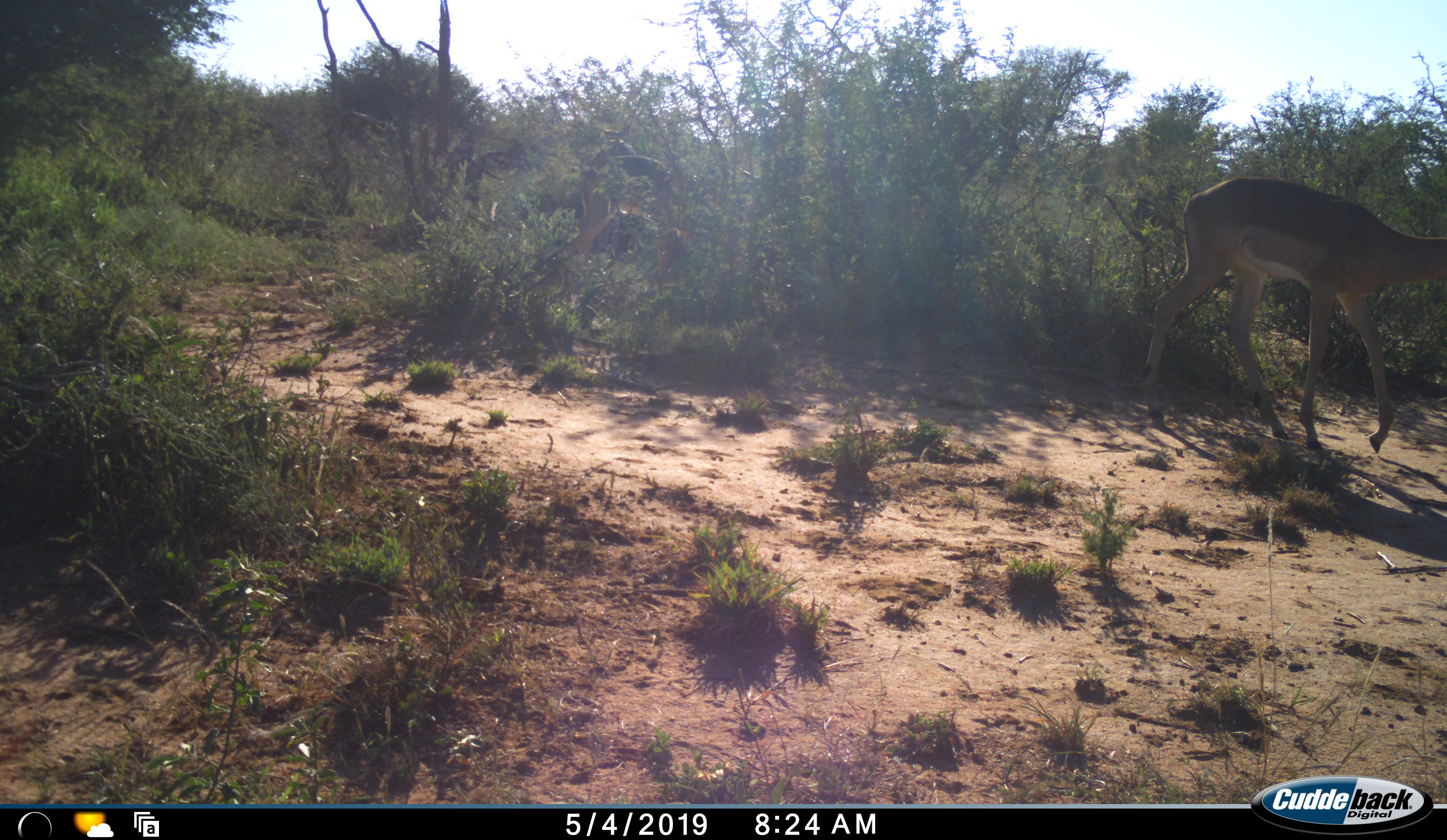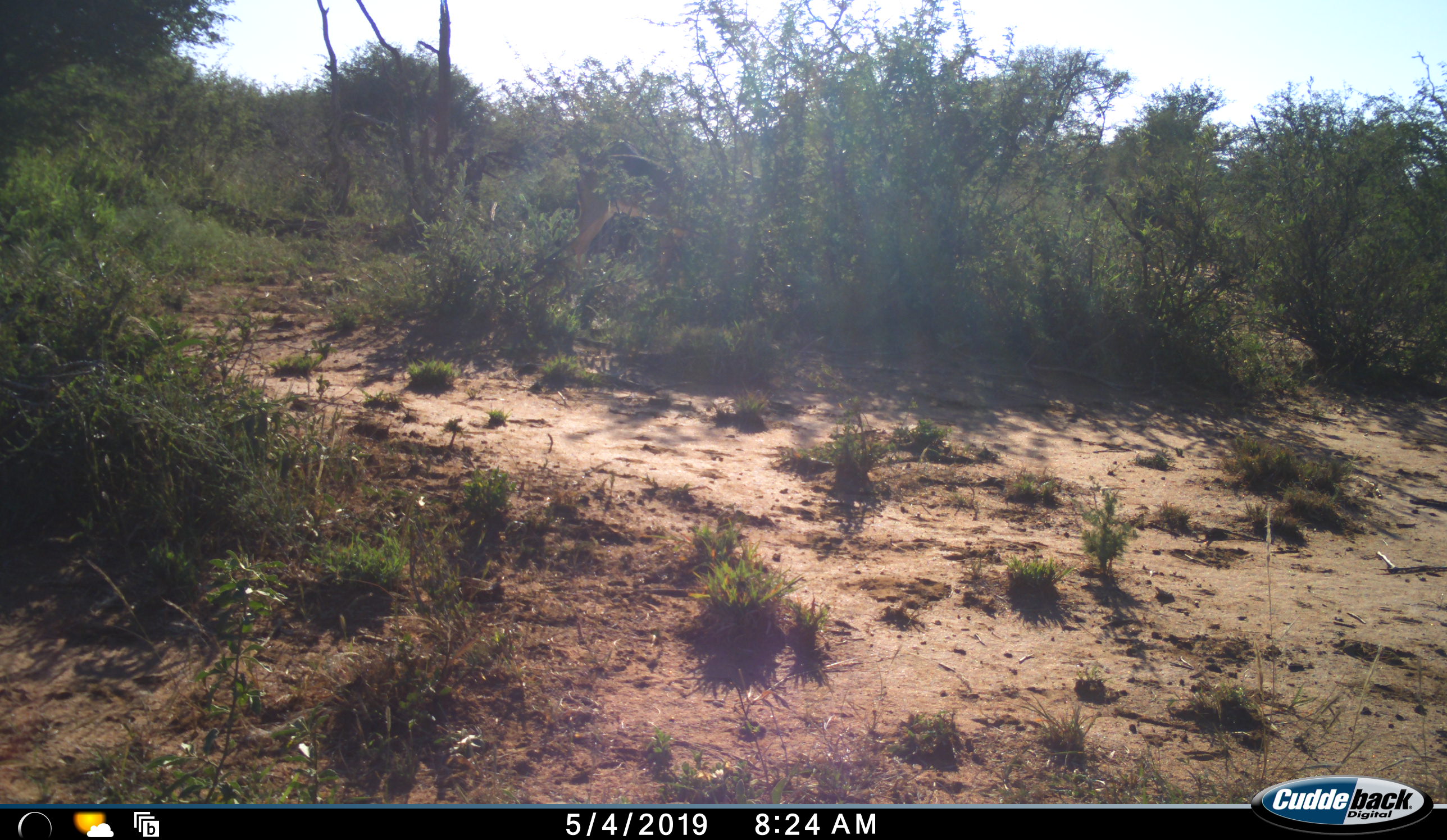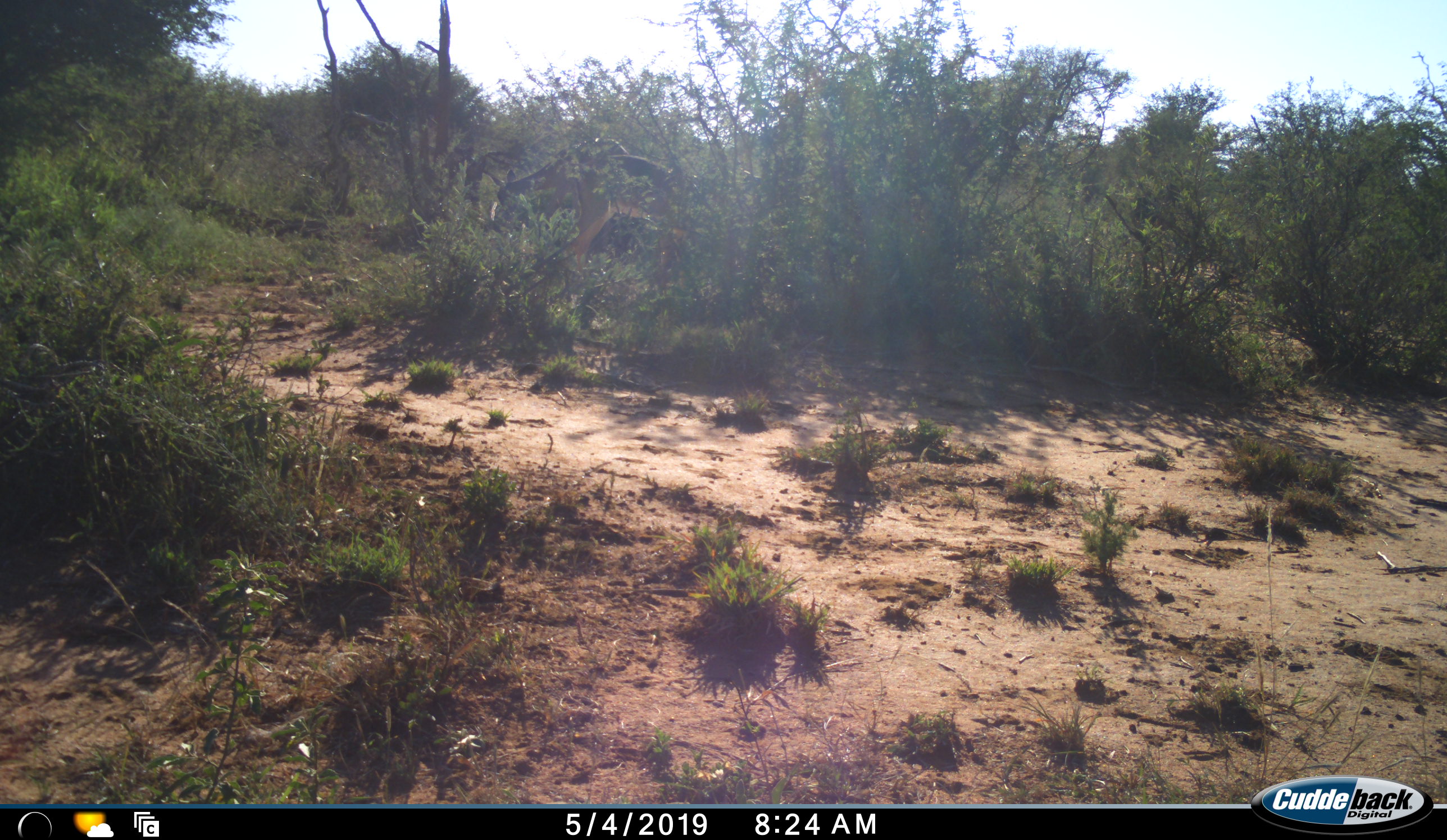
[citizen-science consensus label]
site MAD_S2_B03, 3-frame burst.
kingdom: Animalia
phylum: Chordata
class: Mammalia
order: Artiodactyla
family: Bovidae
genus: Aepyceros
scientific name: Aepyceros melampus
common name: impala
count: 3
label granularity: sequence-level